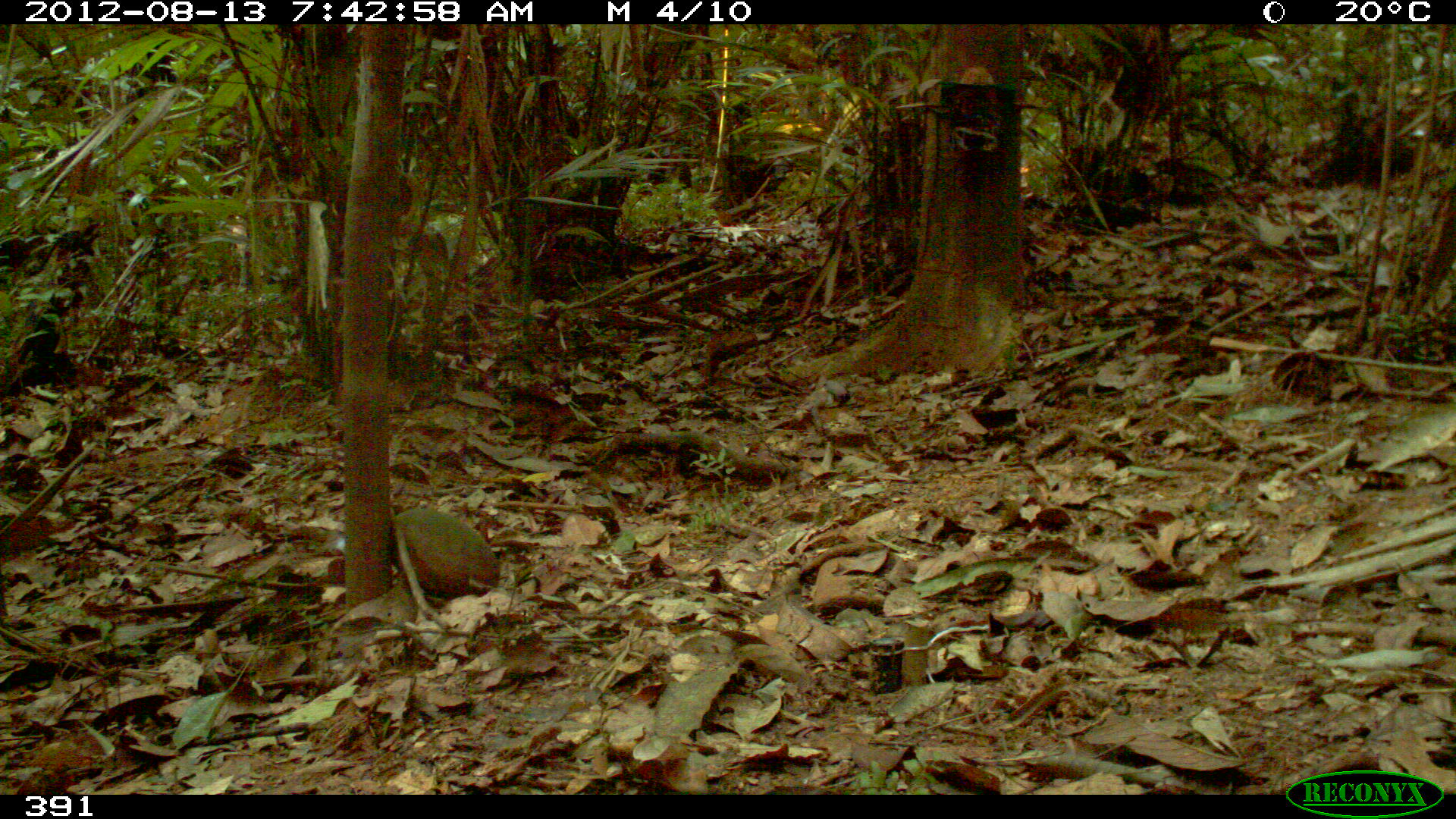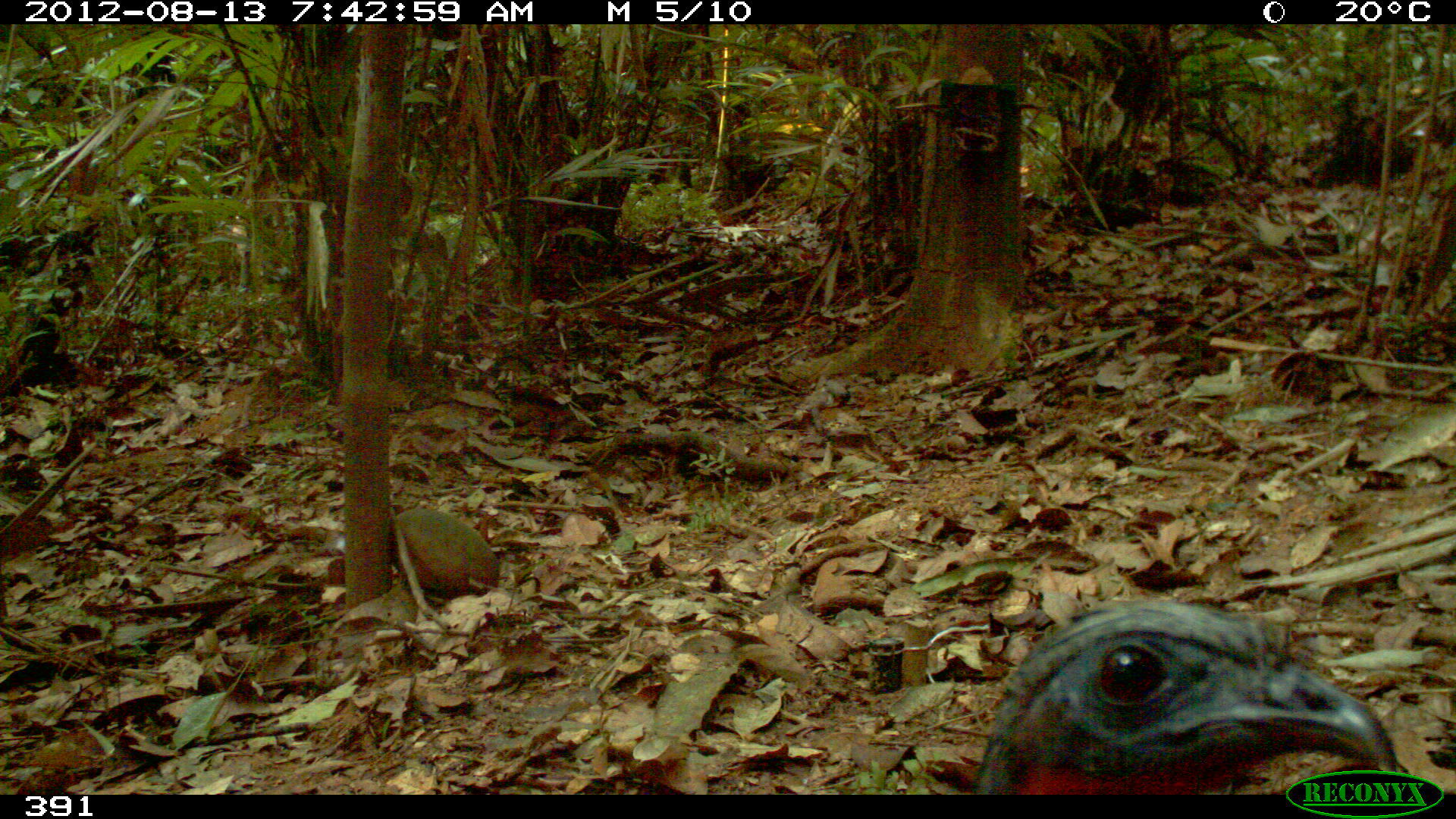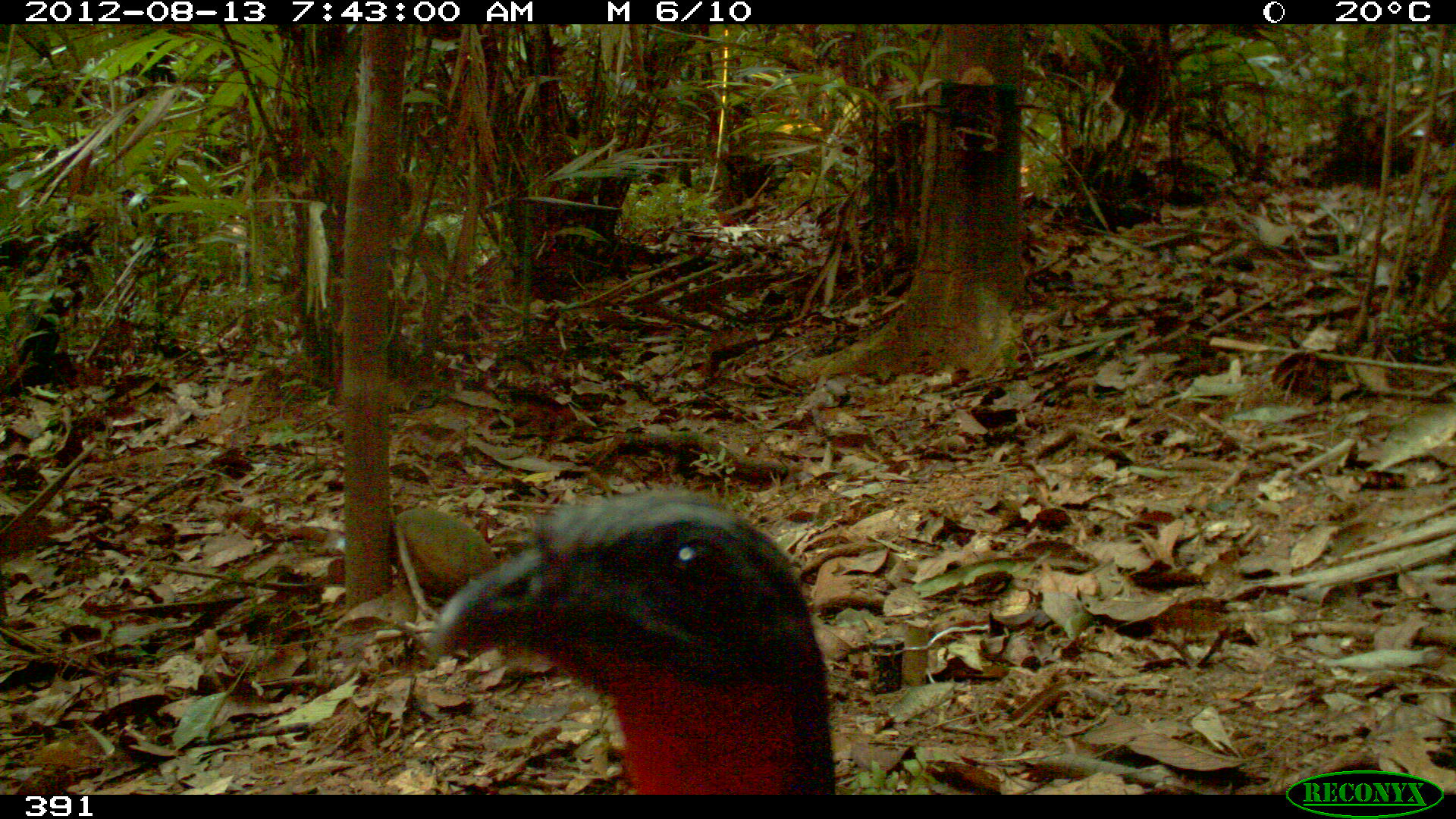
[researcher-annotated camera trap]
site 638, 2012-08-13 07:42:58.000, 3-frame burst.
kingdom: Animalia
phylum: Chordata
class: Aves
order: Galliformes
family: Cracidae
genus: Penelope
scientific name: Penelope jacquacu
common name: spix's guan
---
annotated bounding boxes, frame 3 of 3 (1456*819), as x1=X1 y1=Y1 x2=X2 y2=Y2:
penelope jacquacu: x1=431 y1=490 x2=835 y2=794